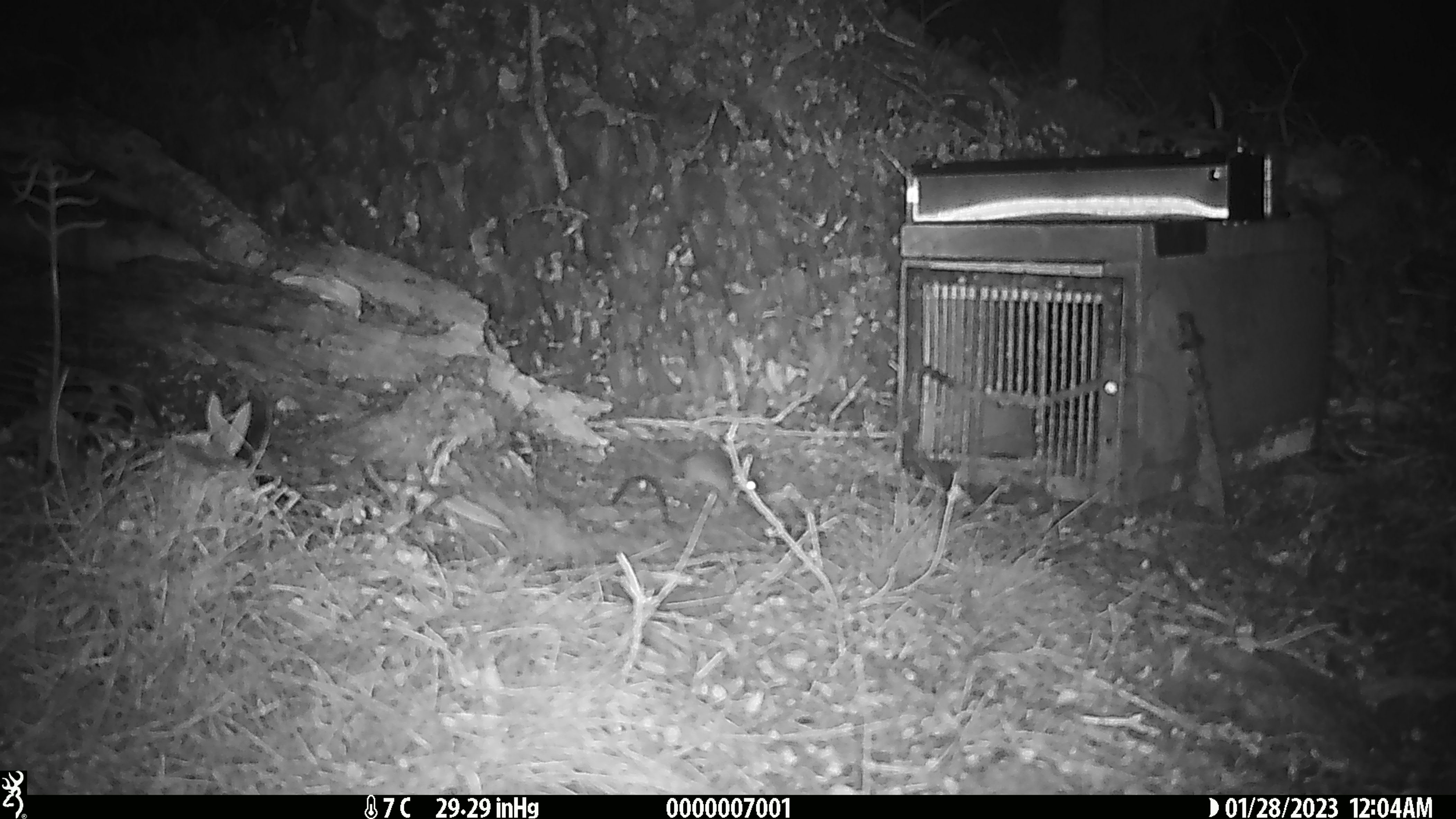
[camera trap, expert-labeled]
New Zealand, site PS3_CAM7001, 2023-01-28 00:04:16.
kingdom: Animalia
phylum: Chordata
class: Mammalia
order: Rodentia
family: Muridae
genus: Mus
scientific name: Mus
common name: mouse